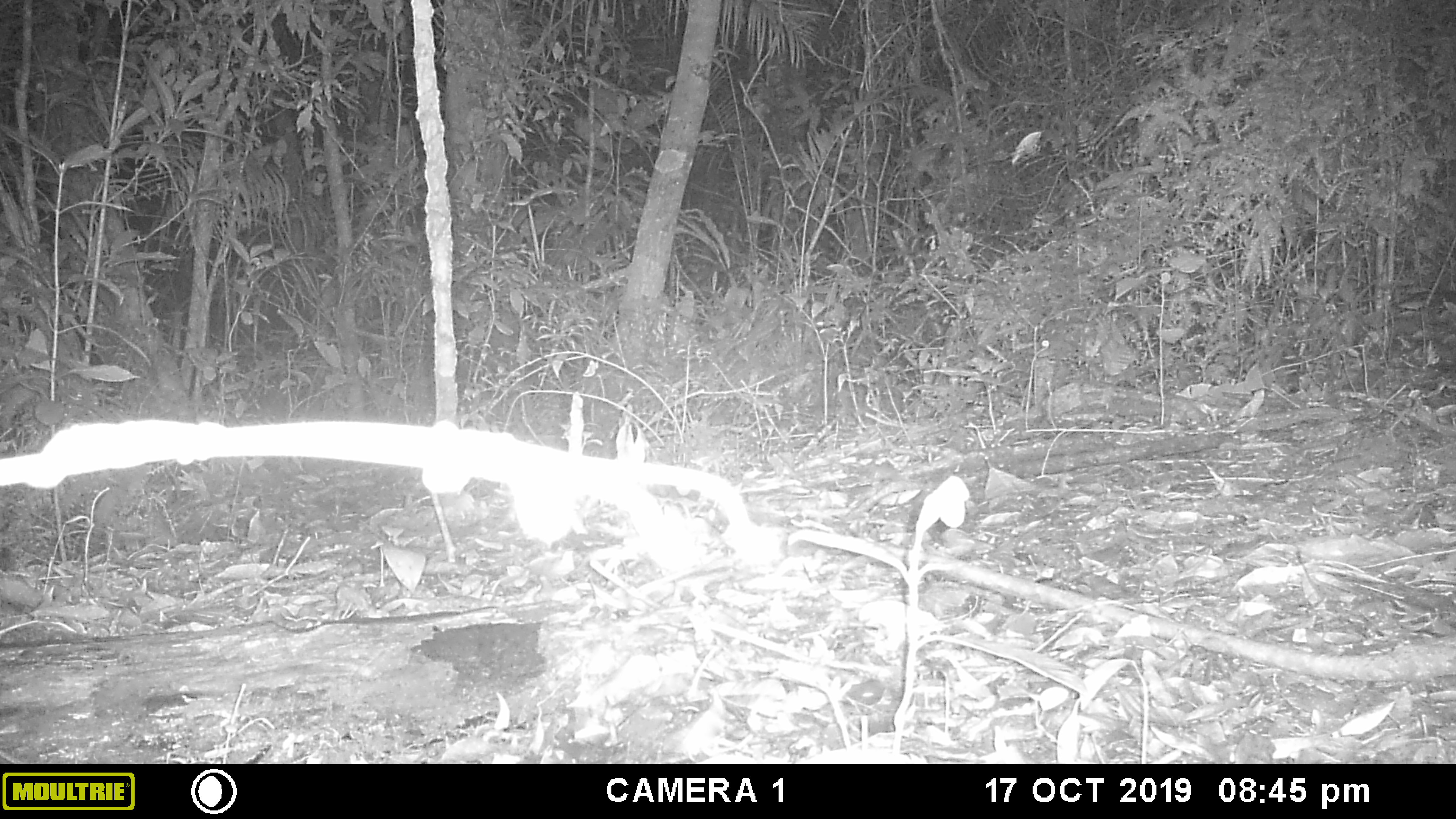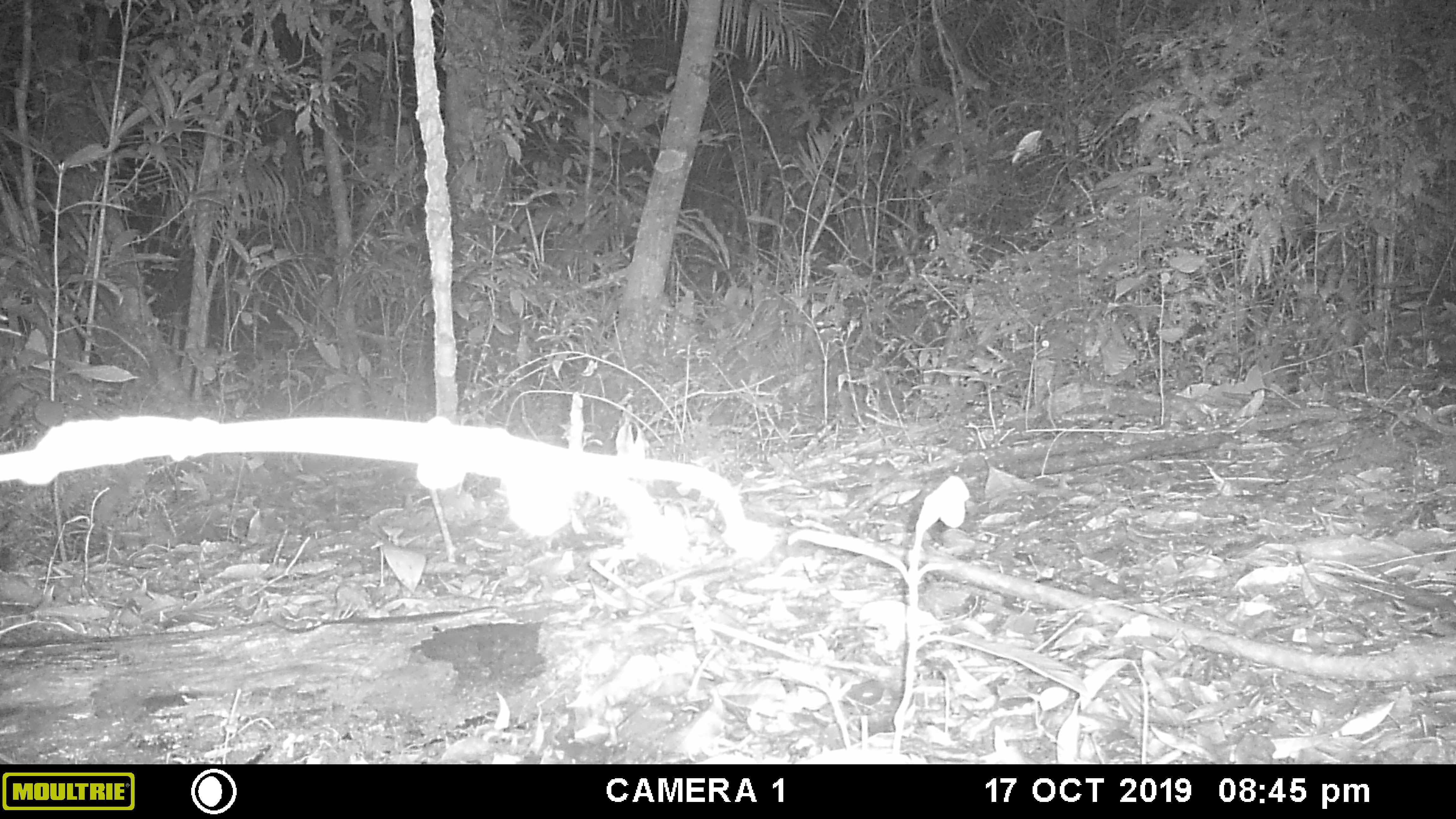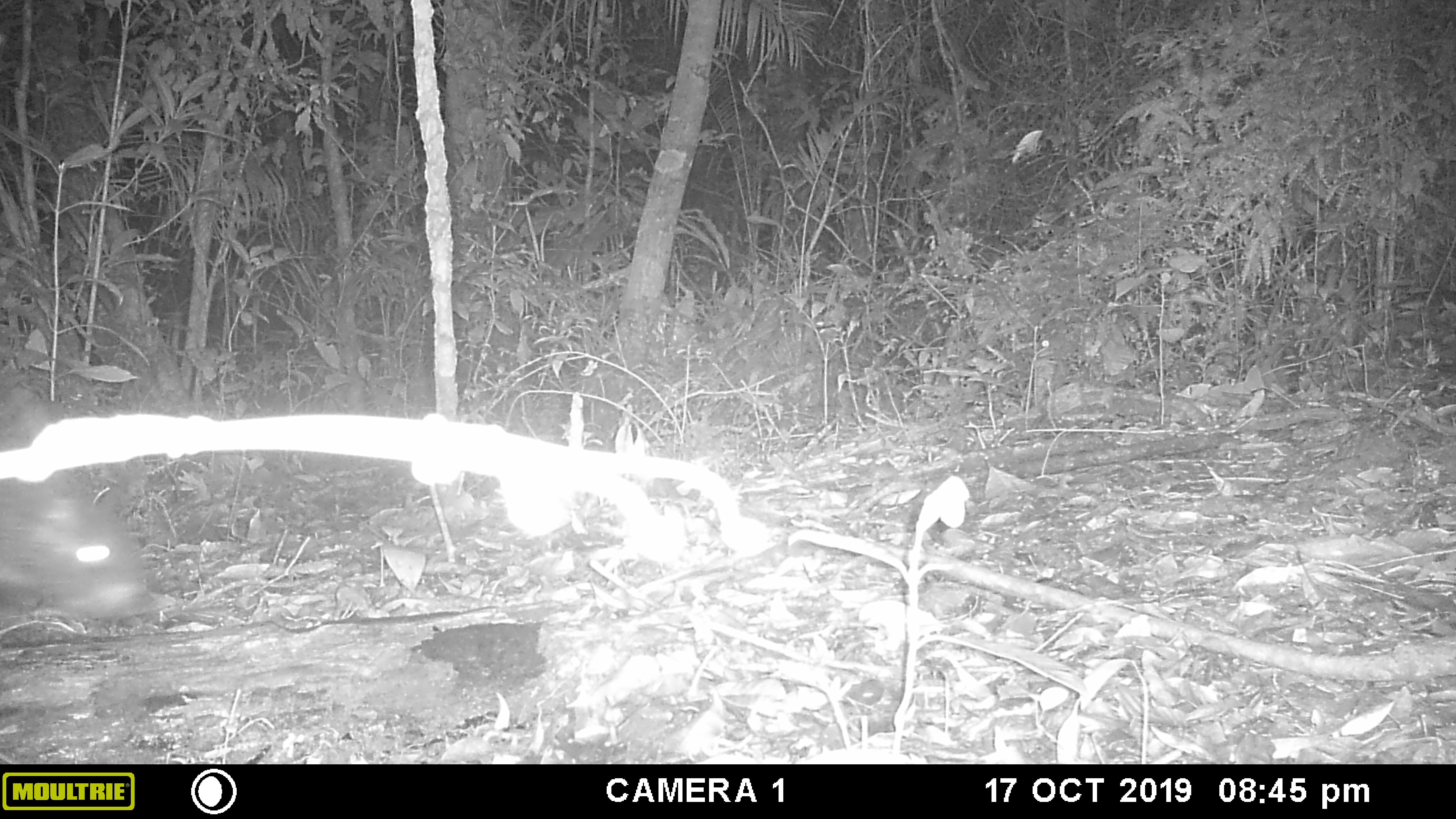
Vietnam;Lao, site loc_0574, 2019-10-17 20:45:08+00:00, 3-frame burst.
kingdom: Animalia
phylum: Chordata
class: Mammalia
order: Rodentia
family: Hystricidae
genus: Hystrix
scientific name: Hystrix brachyura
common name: malayan porcupine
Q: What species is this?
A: Malayan porcupine (Hystrix brachyura).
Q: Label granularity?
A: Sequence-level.